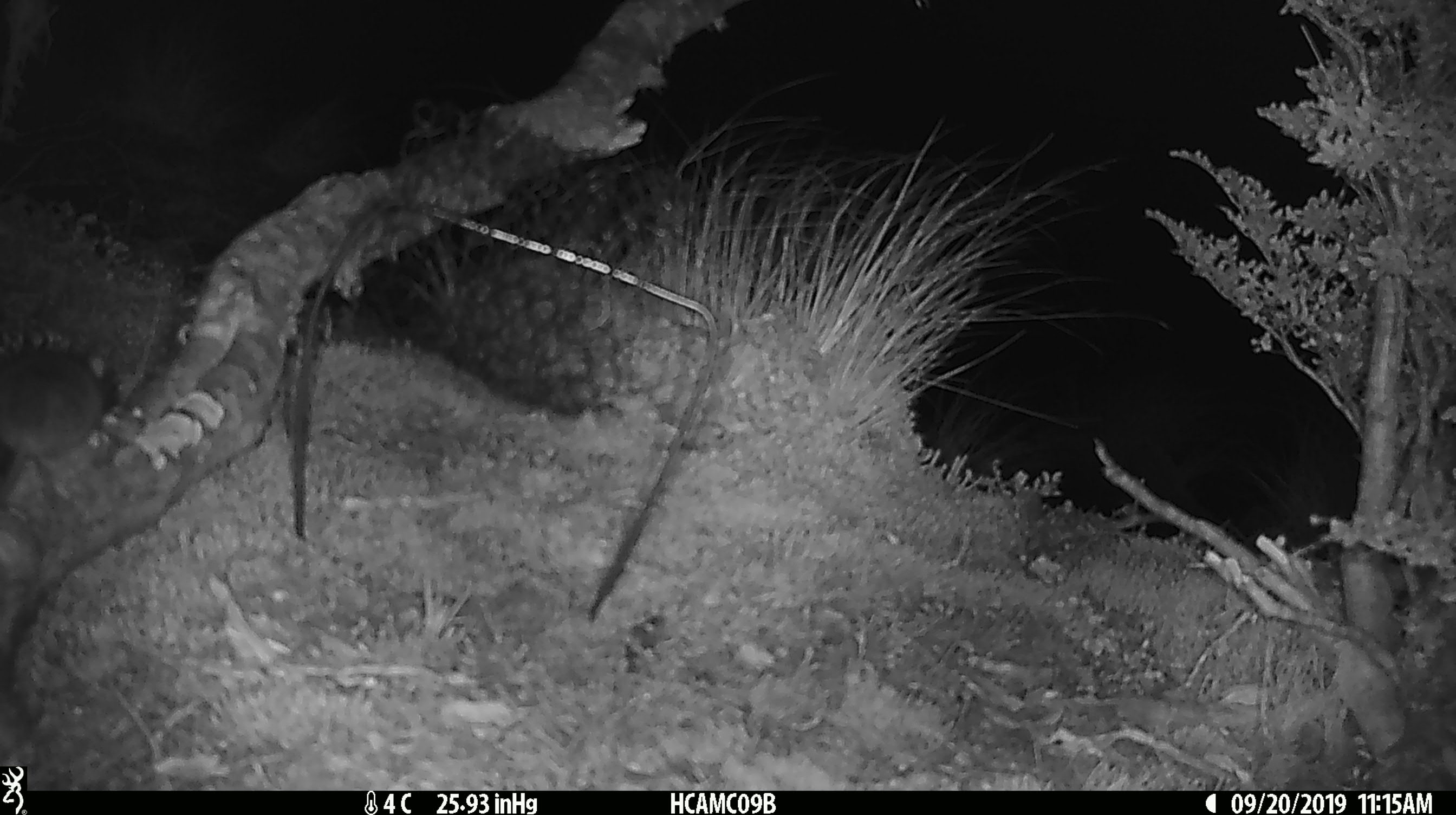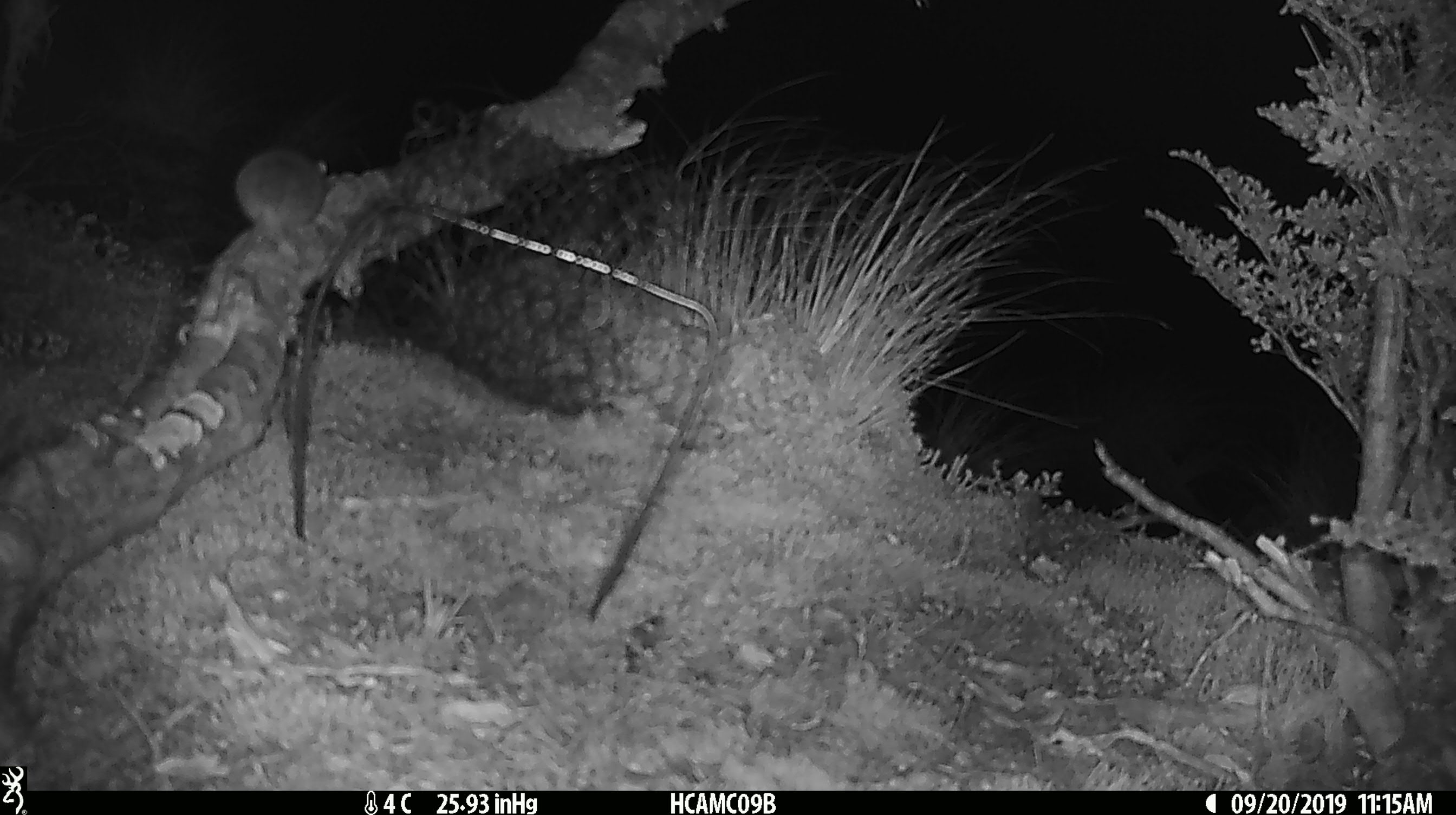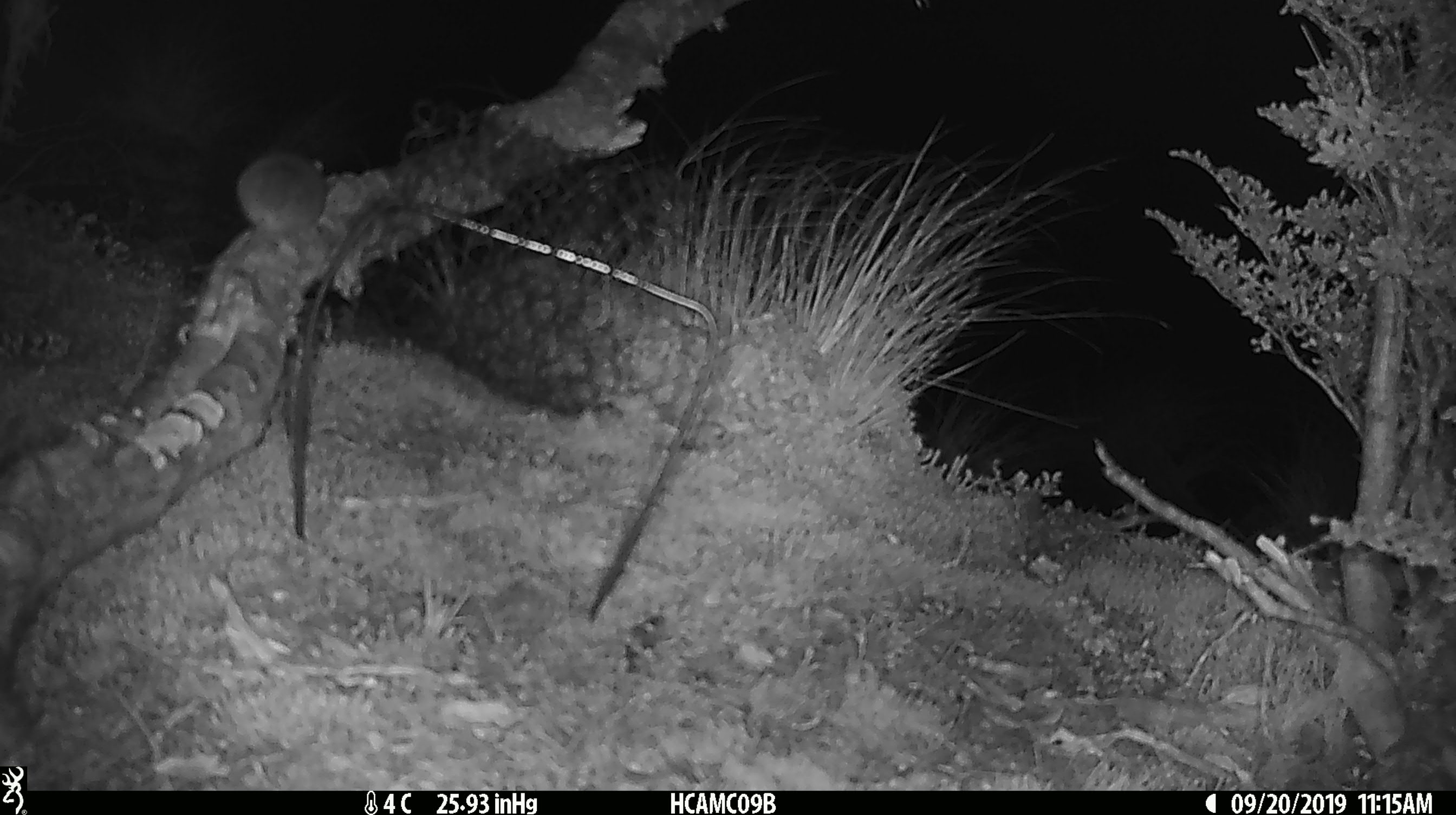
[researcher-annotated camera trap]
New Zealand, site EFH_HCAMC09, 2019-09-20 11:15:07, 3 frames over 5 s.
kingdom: Animalia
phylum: Chordata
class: Mammalia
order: Rodentia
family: Muridae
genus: Mus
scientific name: Mus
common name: mouse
Mouse (Mus).